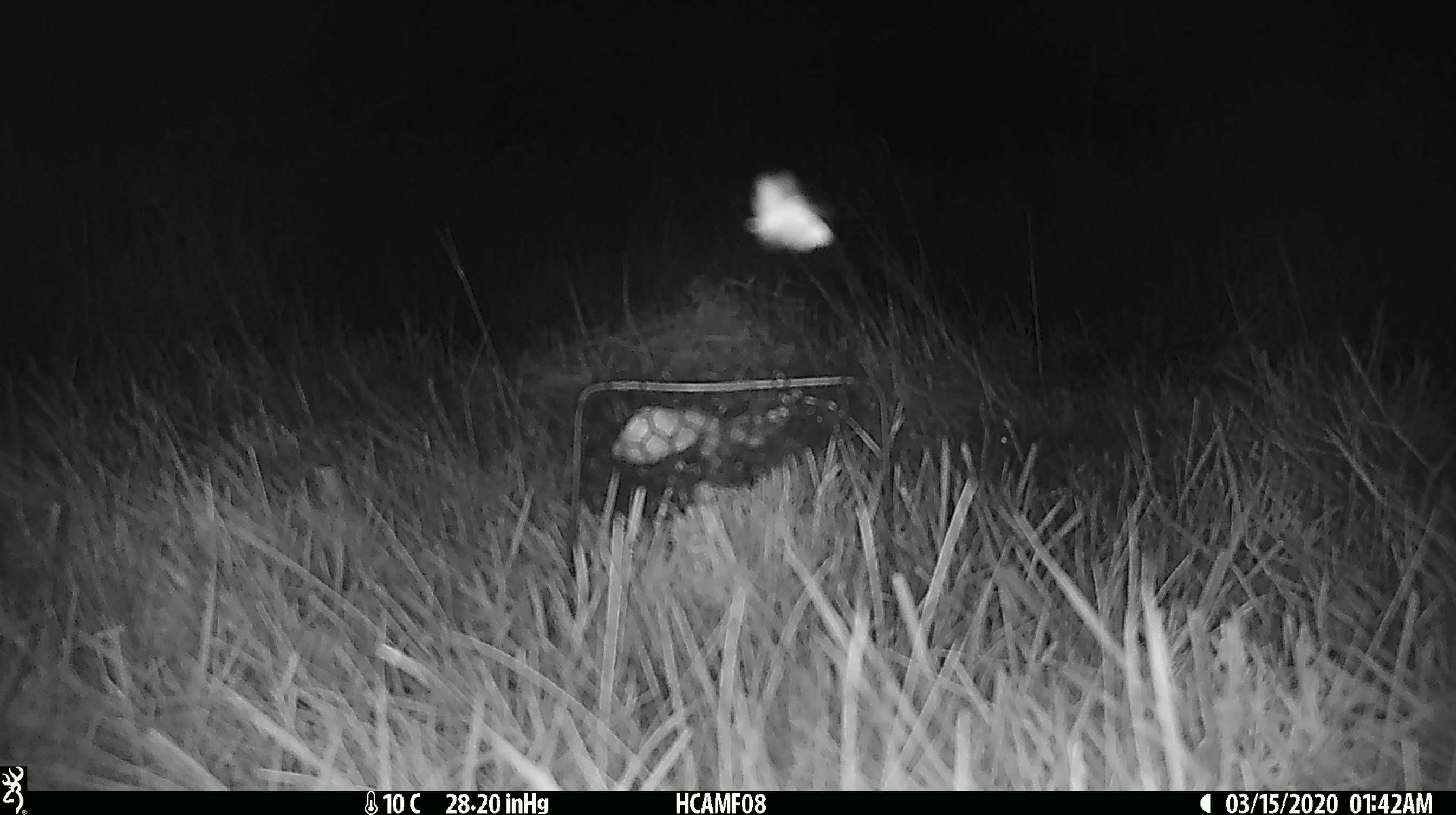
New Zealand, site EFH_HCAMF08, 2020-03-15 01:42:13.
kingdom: Animalia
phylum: Arthropoda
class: Insecta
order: Lepidoptera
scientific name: Lepidoptera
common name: moth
Moth (Lepidoptera).